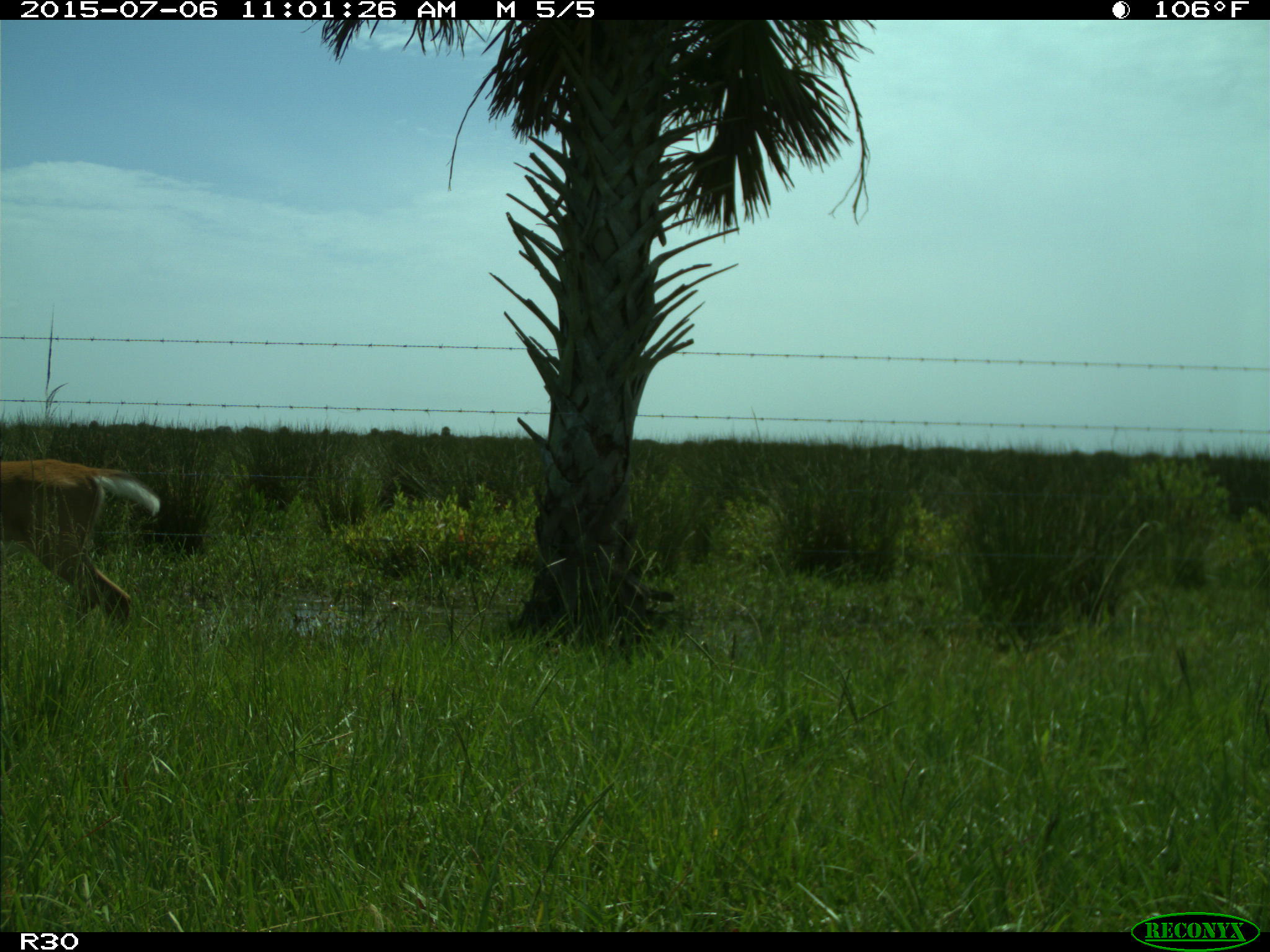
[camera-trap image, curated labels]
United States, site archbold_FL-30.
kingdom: Animalia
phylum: Chordata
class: Mammalia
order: Artiodactyla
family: Cervidae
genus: Odocoileus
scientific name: Odocoileus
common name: deer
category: unidentified deer